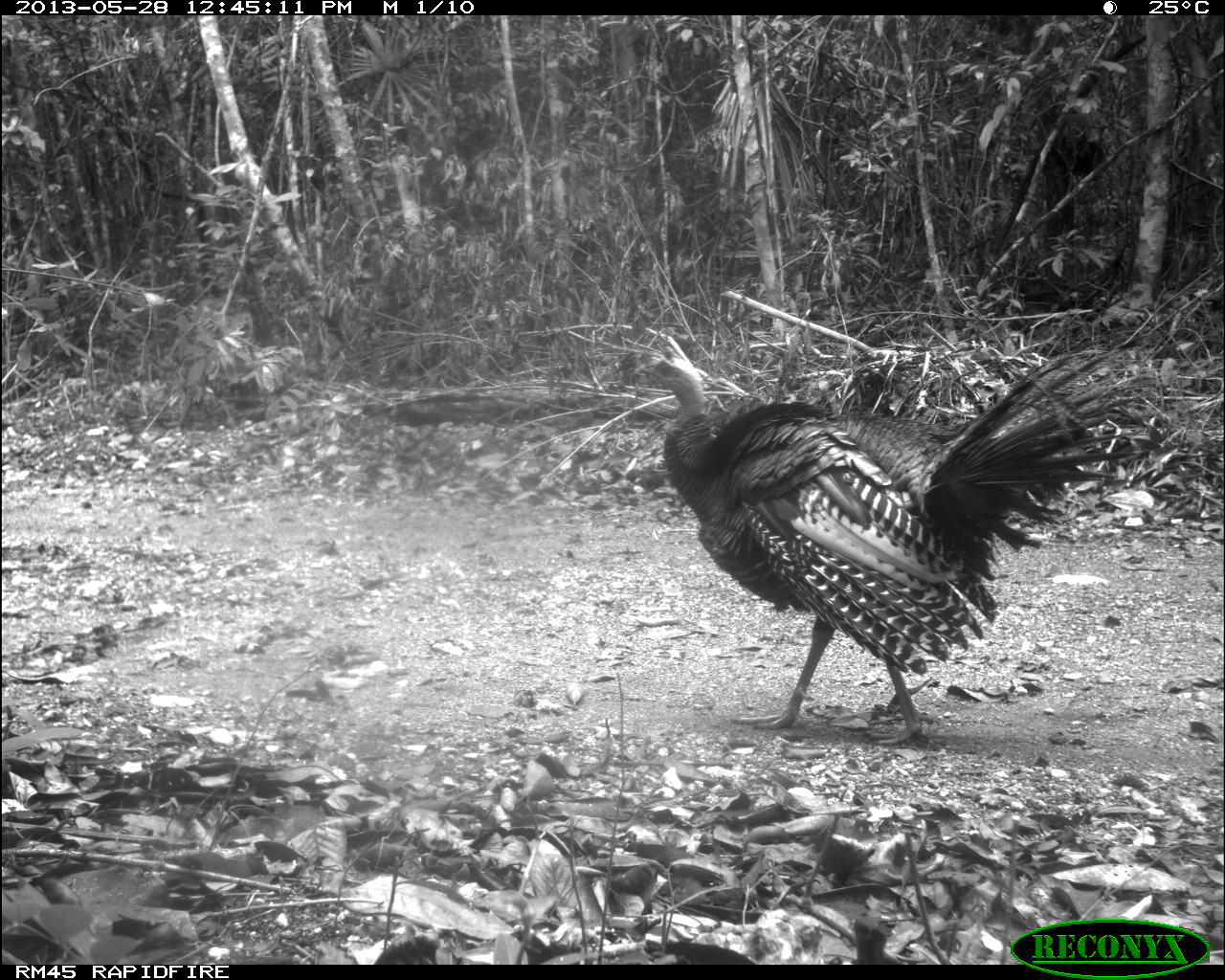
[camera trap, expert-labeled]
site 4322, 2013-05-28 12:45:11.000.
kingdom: Animalia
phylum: Chordata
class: Aves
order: Galliformes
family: Phasianidae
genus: Meleagris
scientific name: Meleagris ocellata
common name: ocellated turkey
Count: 1.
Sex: male.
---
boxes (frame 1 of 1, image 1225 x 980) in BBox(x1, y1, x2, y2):
meleagris ocellata: BBox(631, 345, 1157, 745)